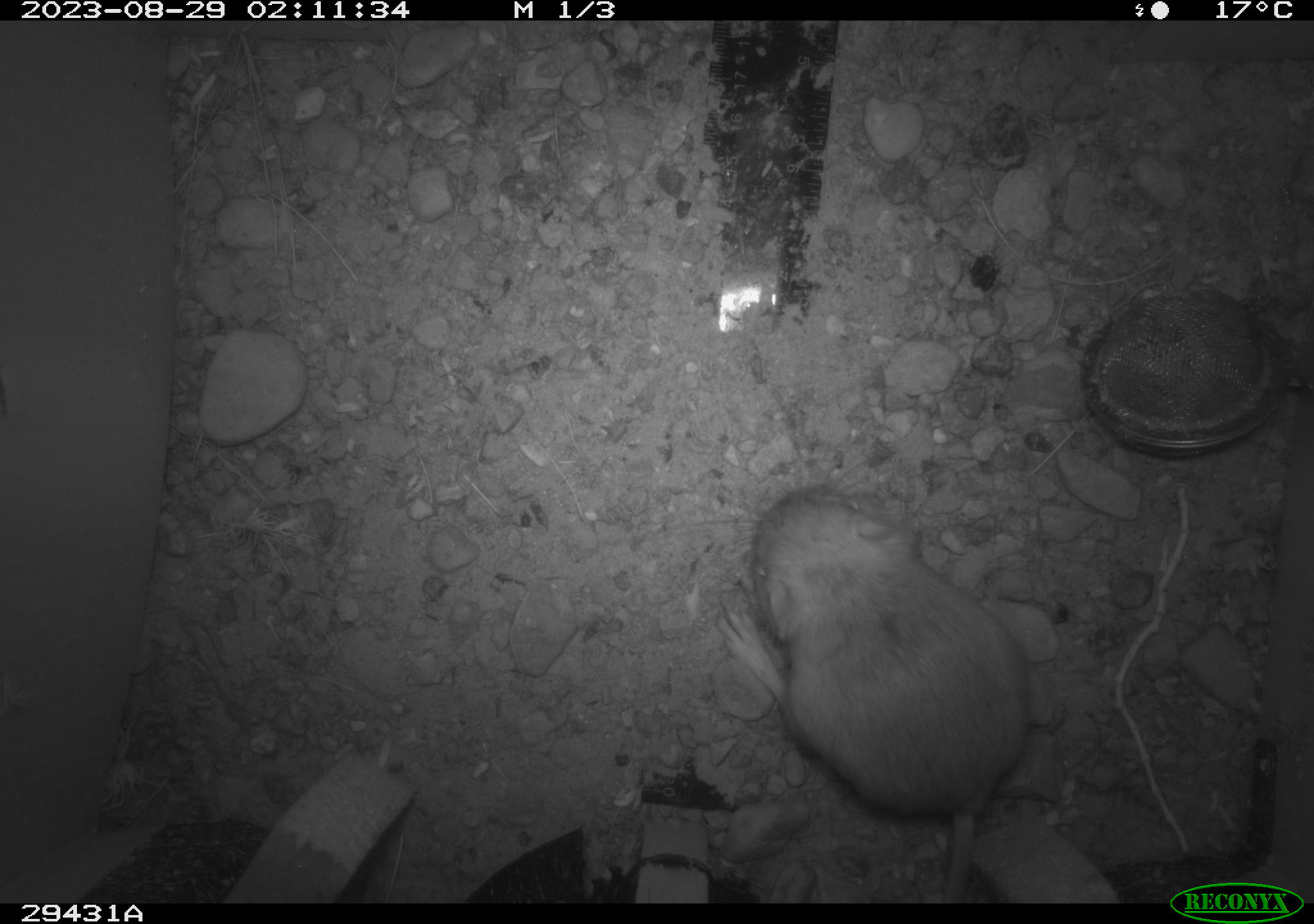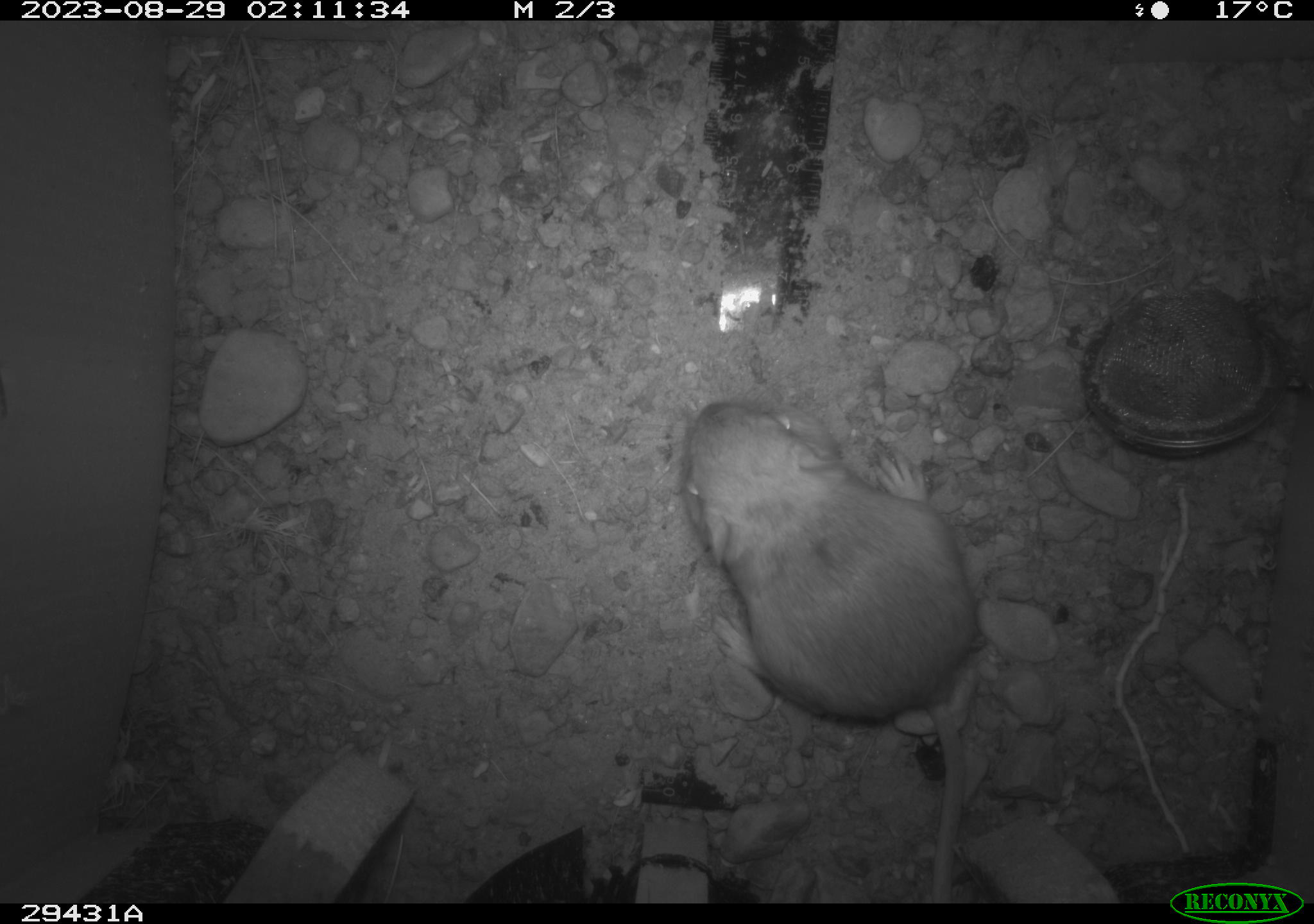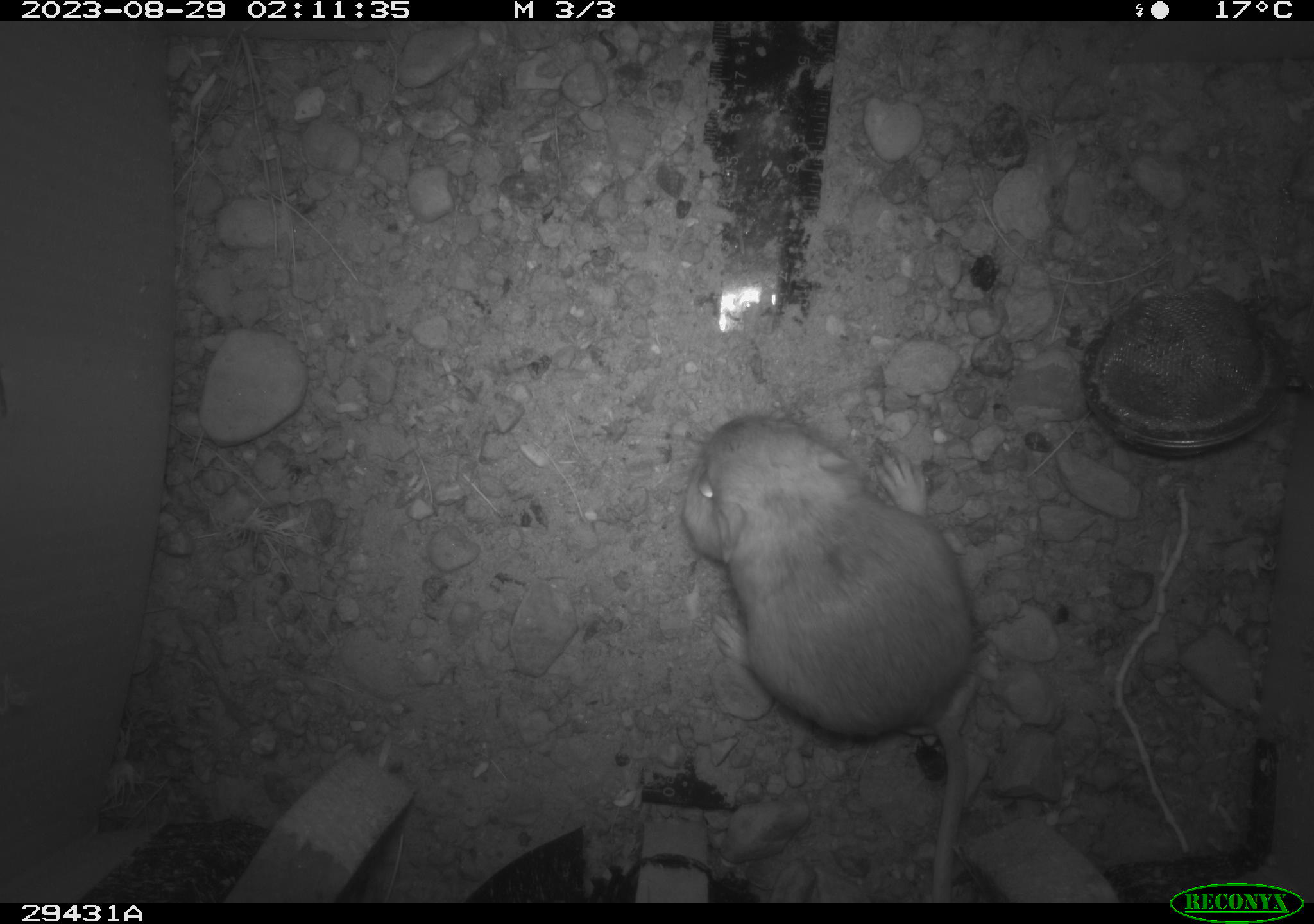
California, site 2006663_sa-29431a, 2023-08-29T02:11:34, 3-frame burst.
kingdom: Animalia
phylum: Chordata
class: Mammalia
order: Rodentia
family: Heteromyidae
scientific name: Heteromyidae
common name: kangaroo rats and pocket mice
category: heteromyidae family